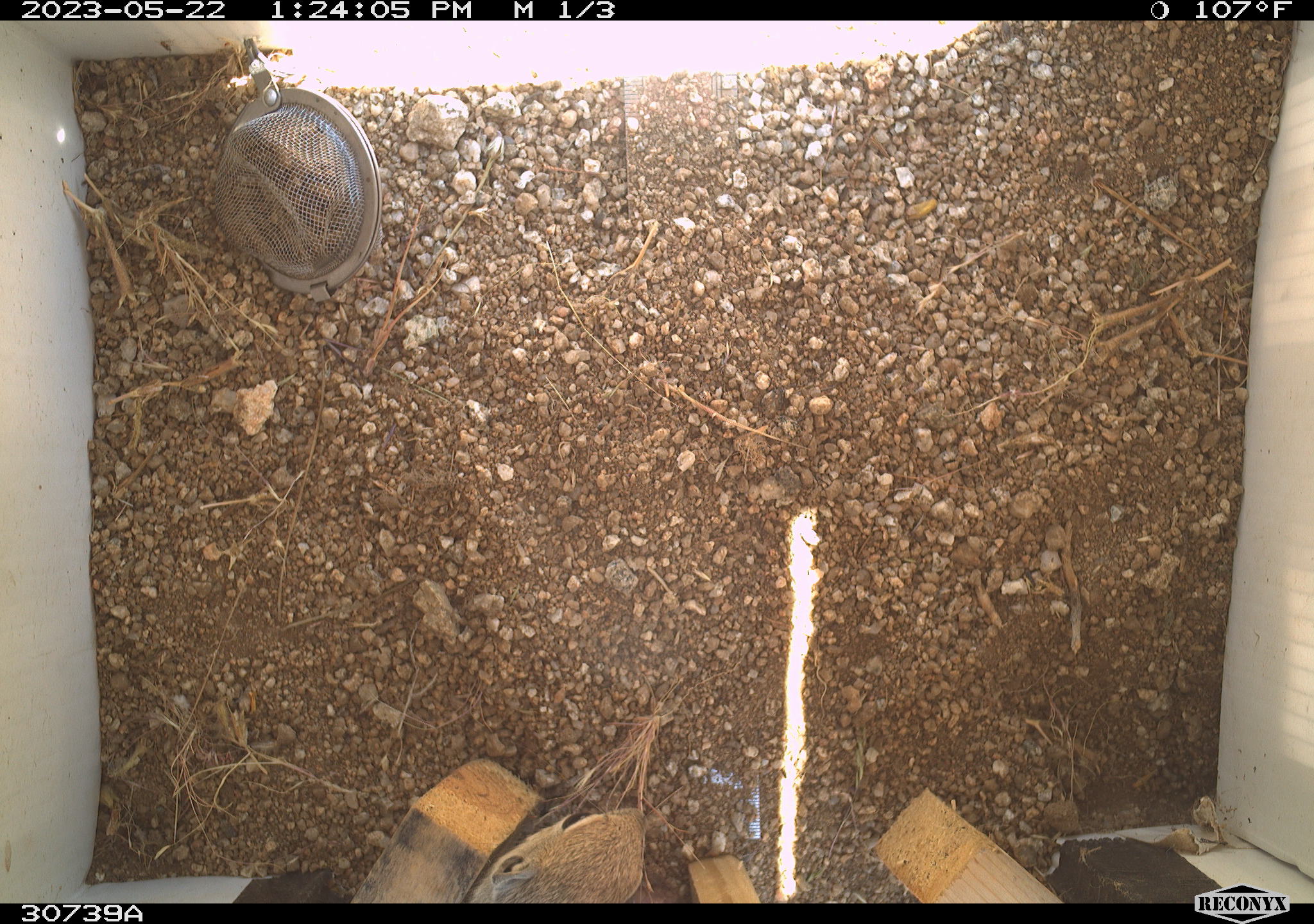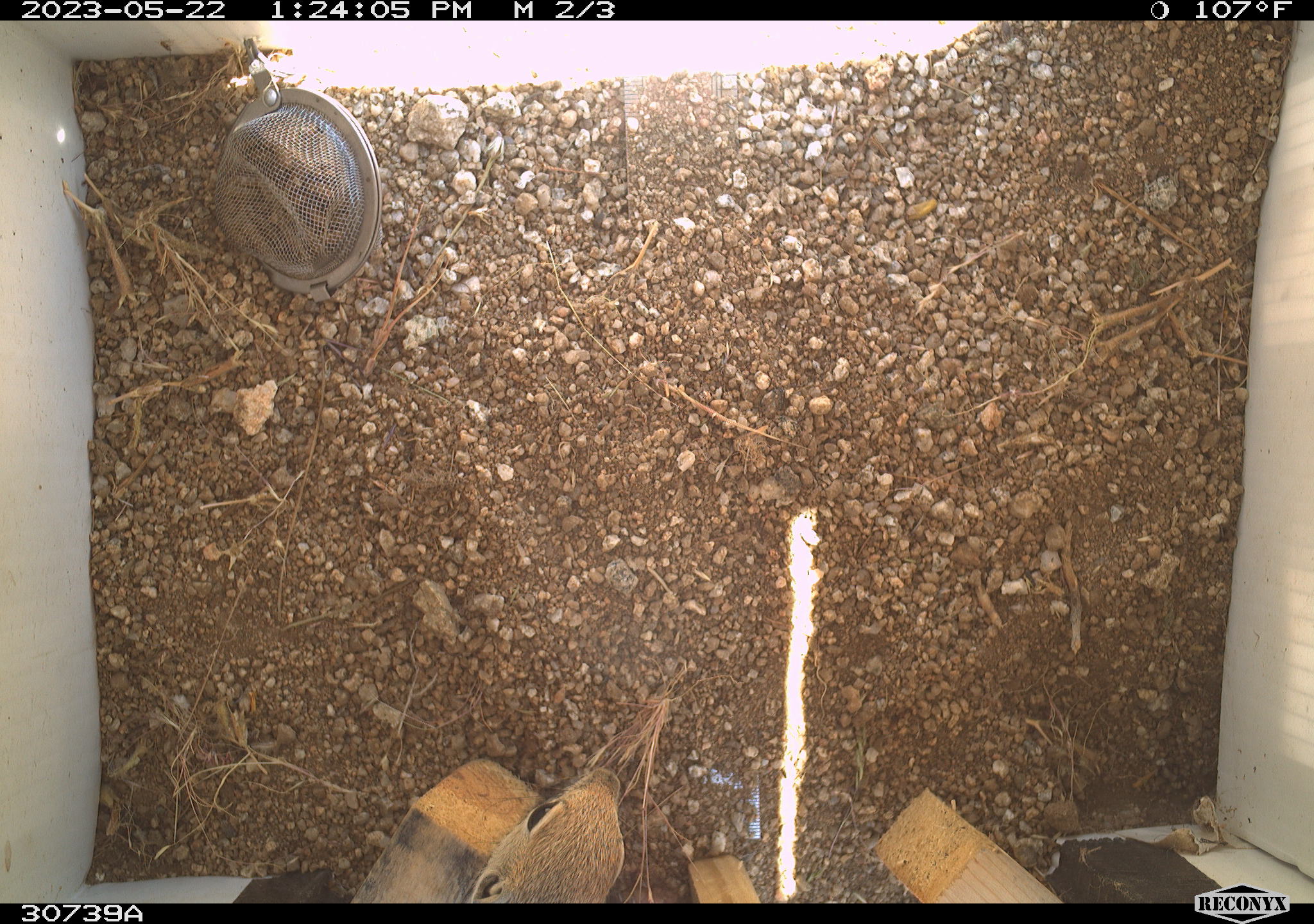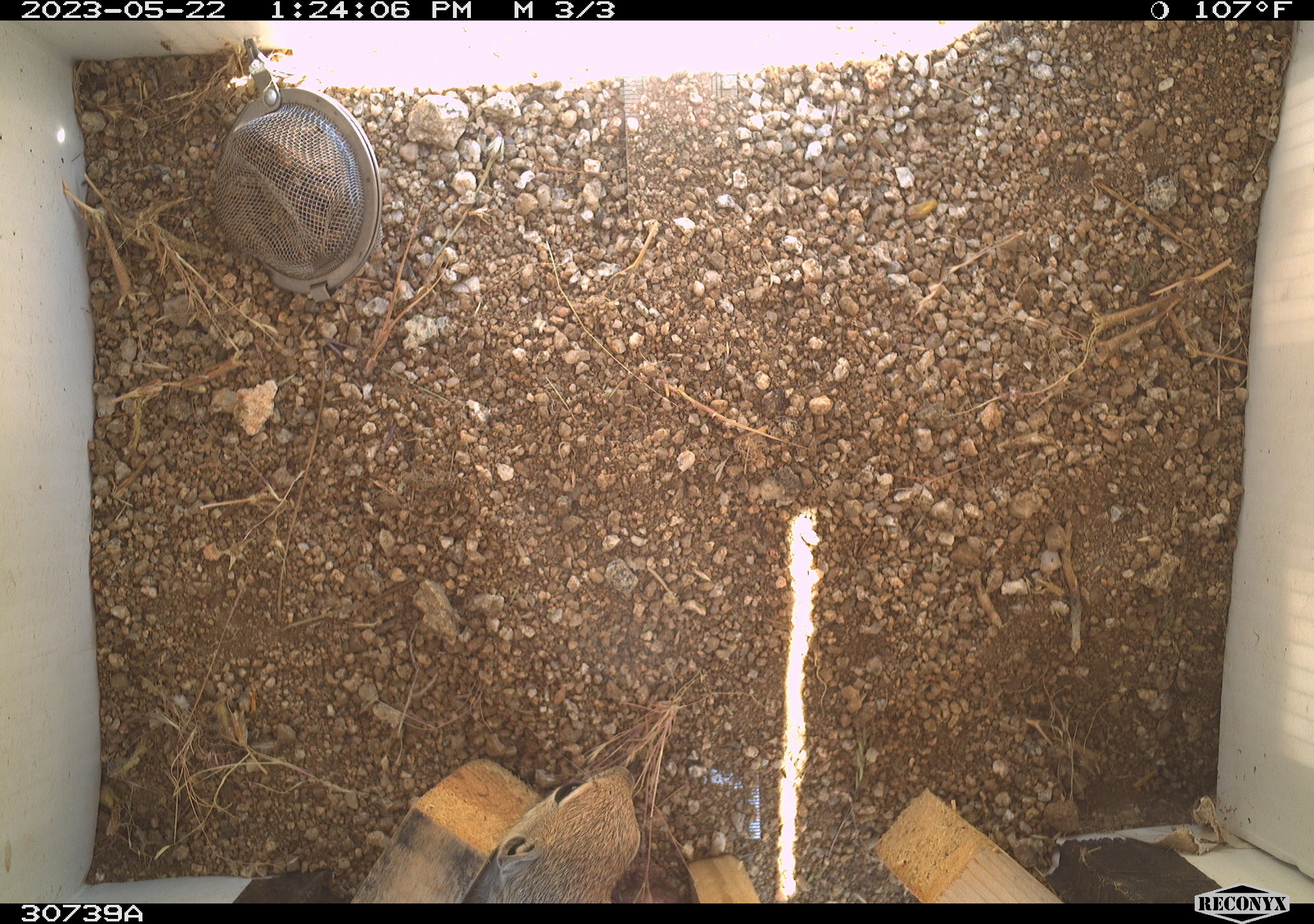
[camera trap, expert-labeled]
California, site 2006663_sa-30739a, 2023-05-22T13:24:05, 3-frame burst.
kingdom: Animalia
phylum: Chordata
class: Mammalia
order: Rodentia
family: Sciuridae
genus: Ammospermophilus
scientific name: Ammospermophilus leucurus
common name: white-tailed antelope squirrel